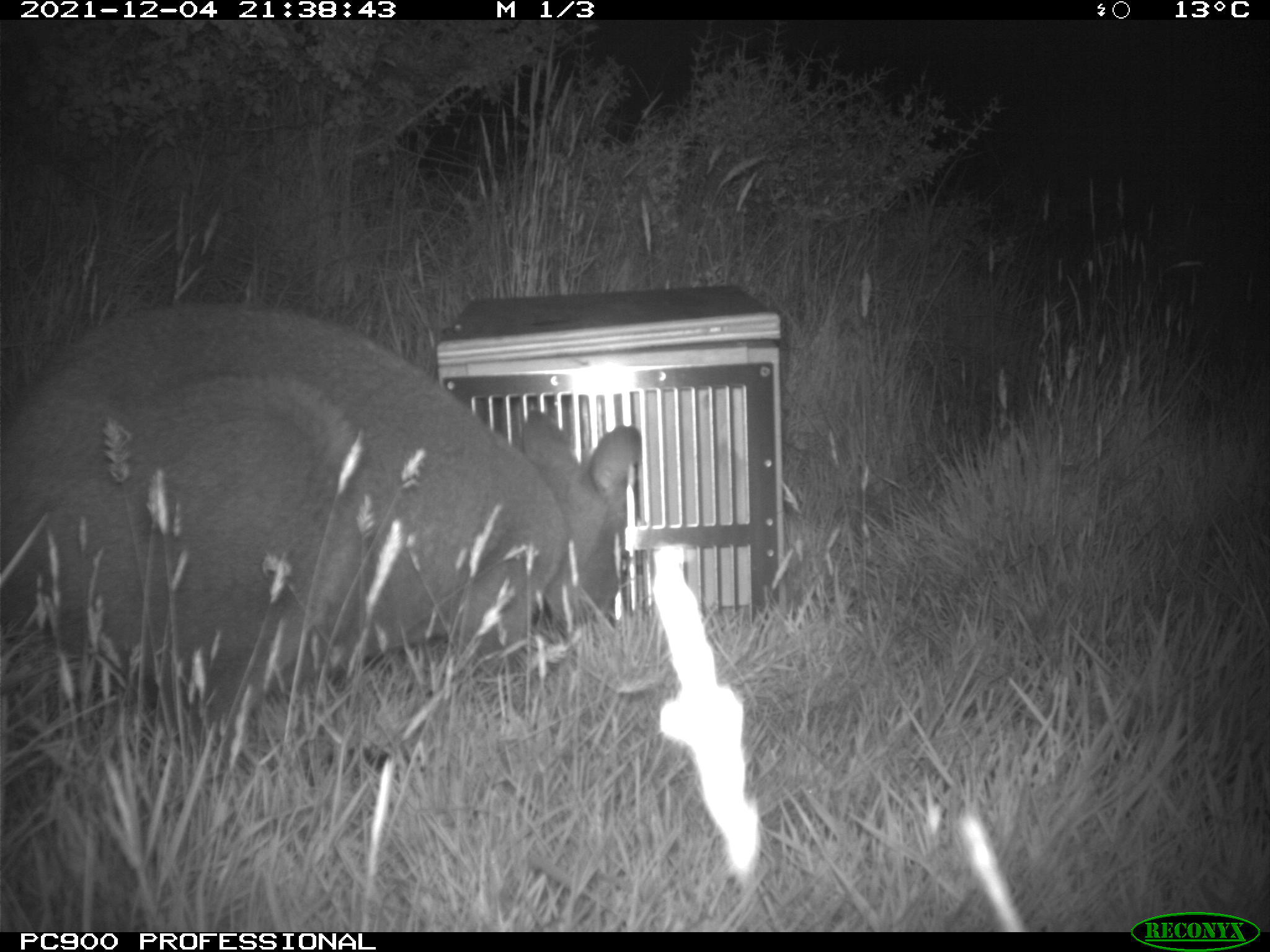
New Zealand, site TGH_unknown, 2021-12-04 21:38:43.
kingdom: Animalia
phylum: Chordata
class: Mammalia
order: Diprotodontia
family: Macropodidae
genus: Notamacropus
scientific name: Notamacropus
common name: wallaby